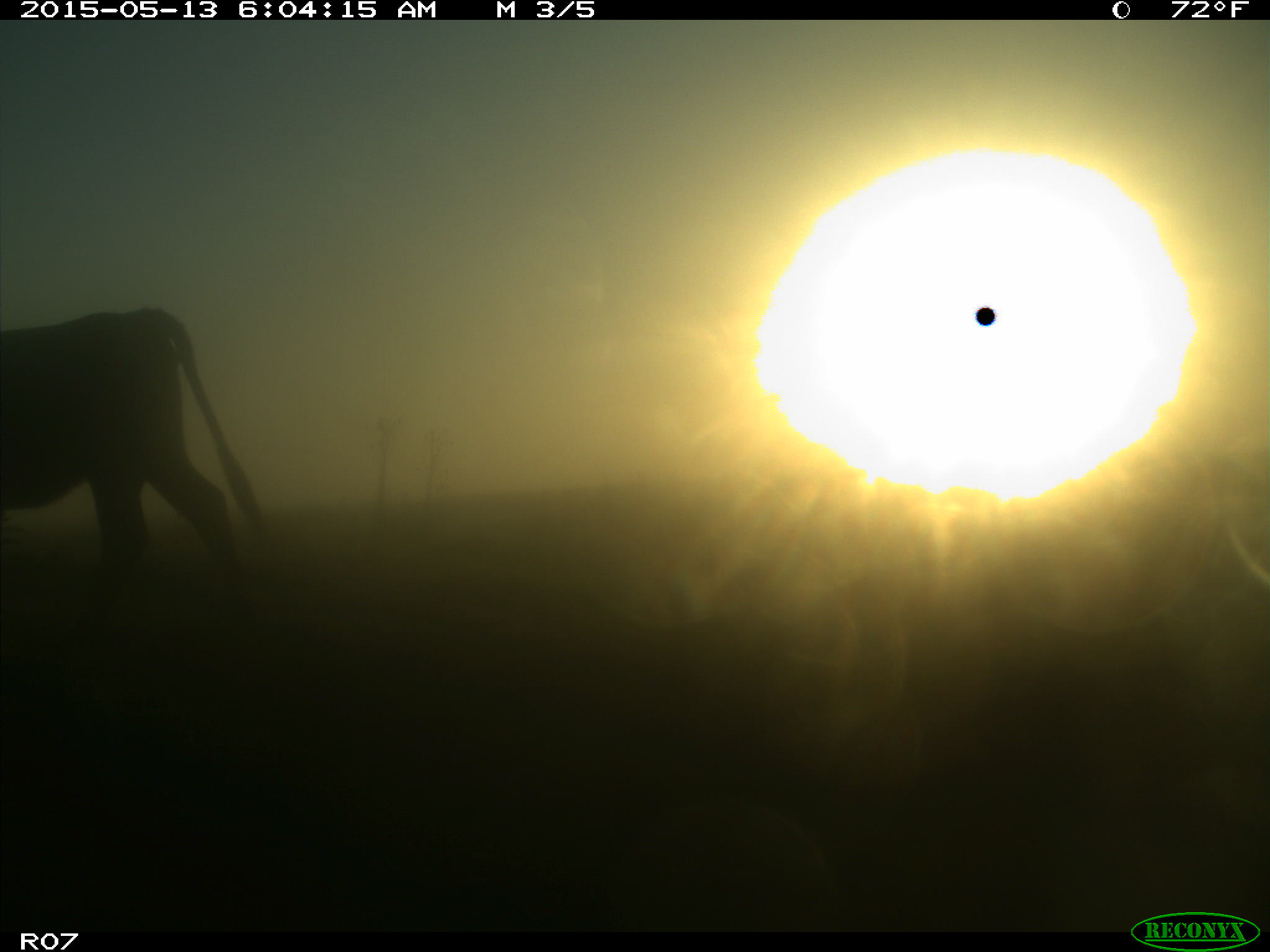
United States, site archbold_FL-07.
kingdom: Animalia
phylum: Chordata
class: Mammalia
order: Artiodactyla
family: Bovidae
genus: Bos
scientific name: Bos taurus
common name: domestic cow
Bos taurus (domestic cow).